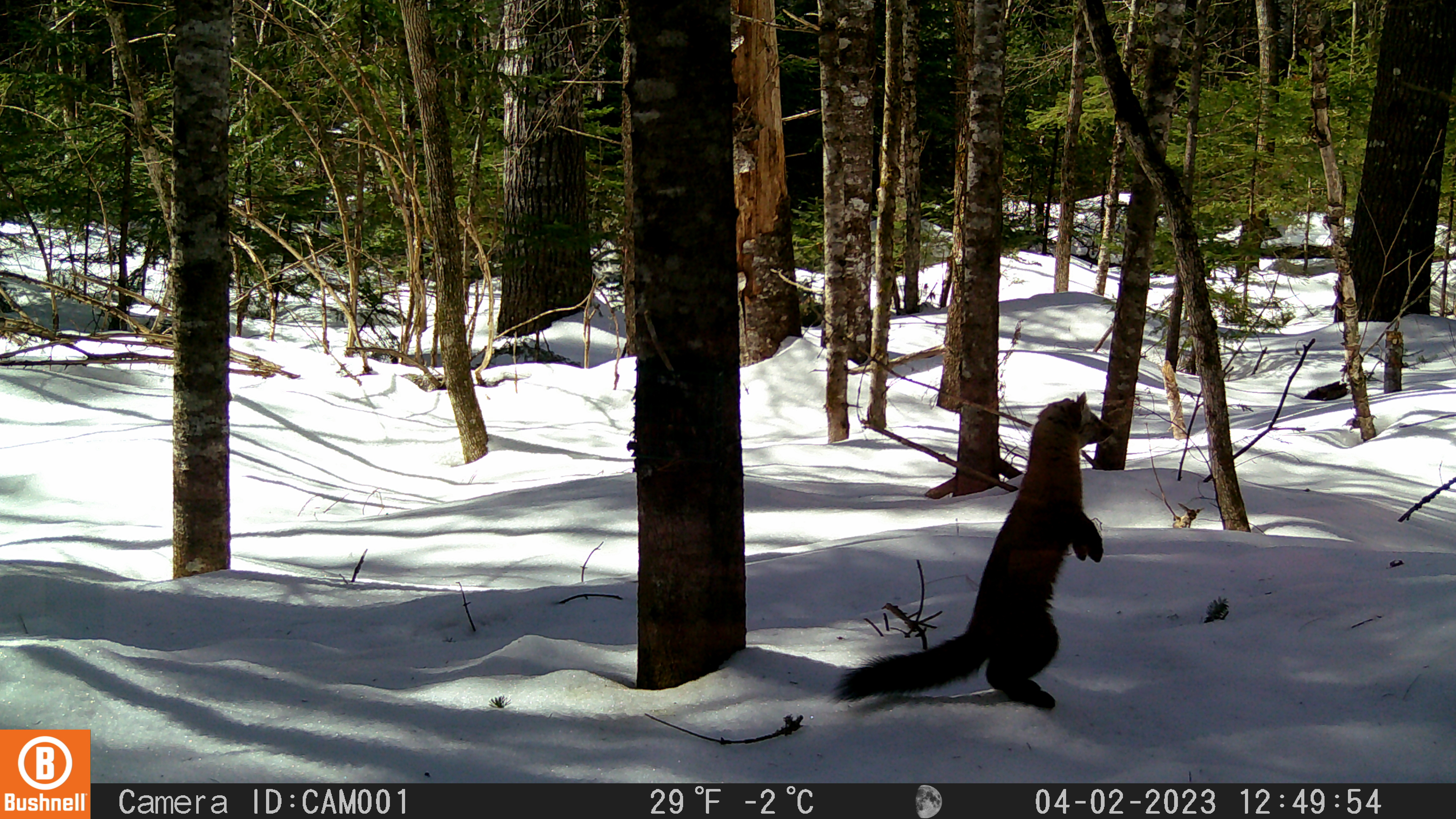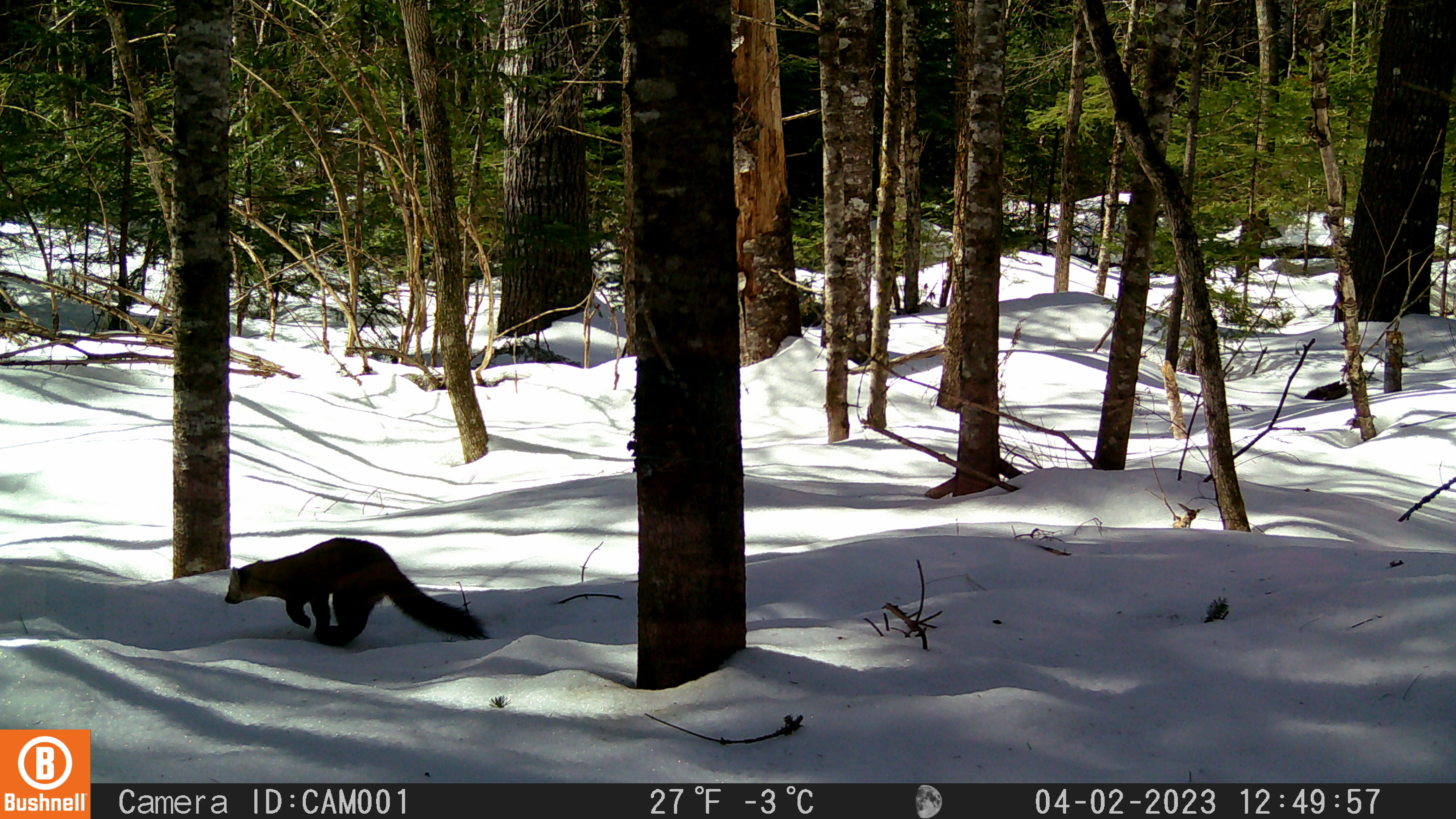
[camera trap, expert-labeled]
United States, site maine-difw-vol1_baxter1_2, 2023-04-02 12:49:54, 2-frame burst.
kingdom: Animalia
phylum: Chordata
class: Mammalia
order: Carnivora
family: Mustelidae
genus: Martes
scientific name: Martes americana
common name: american marten